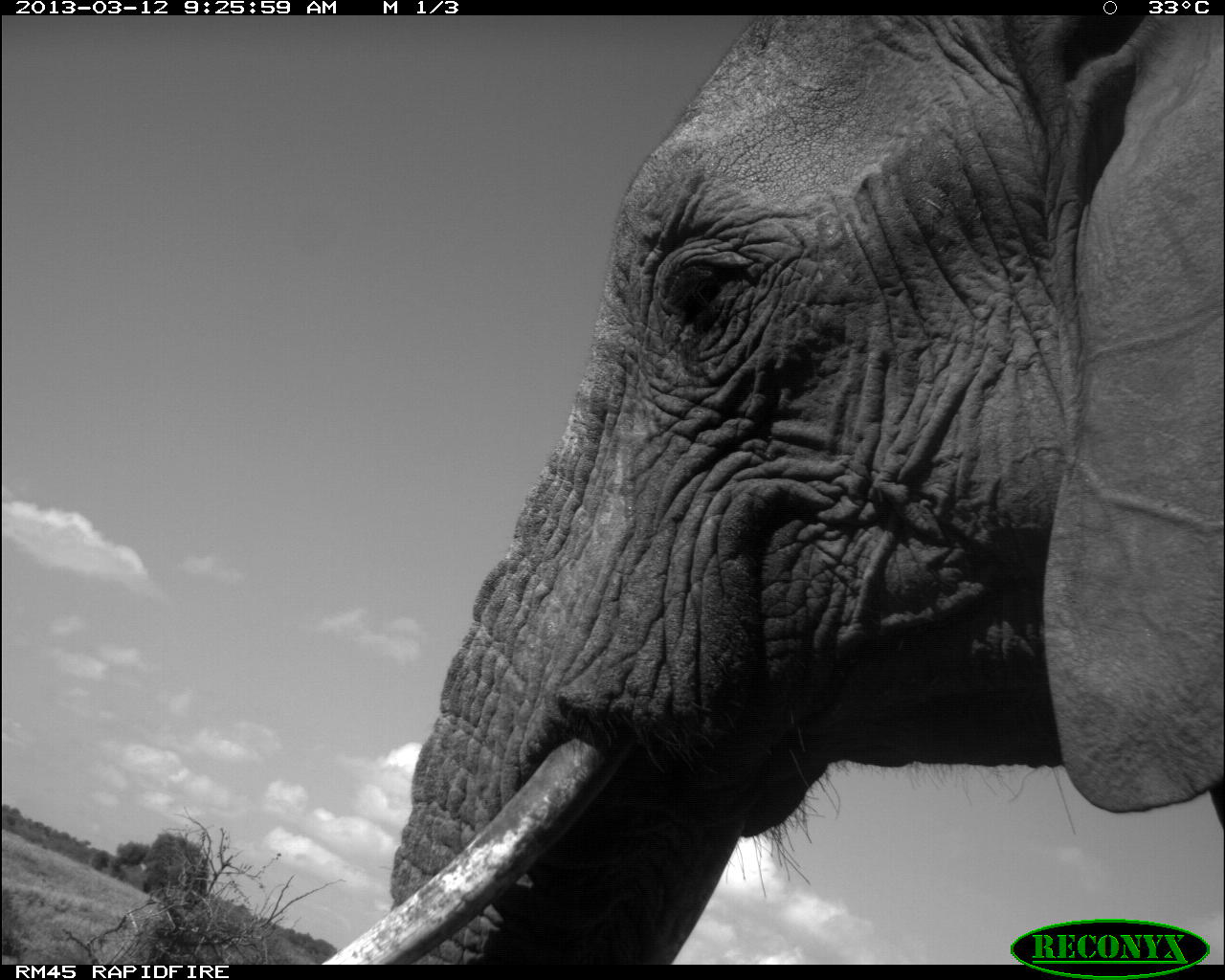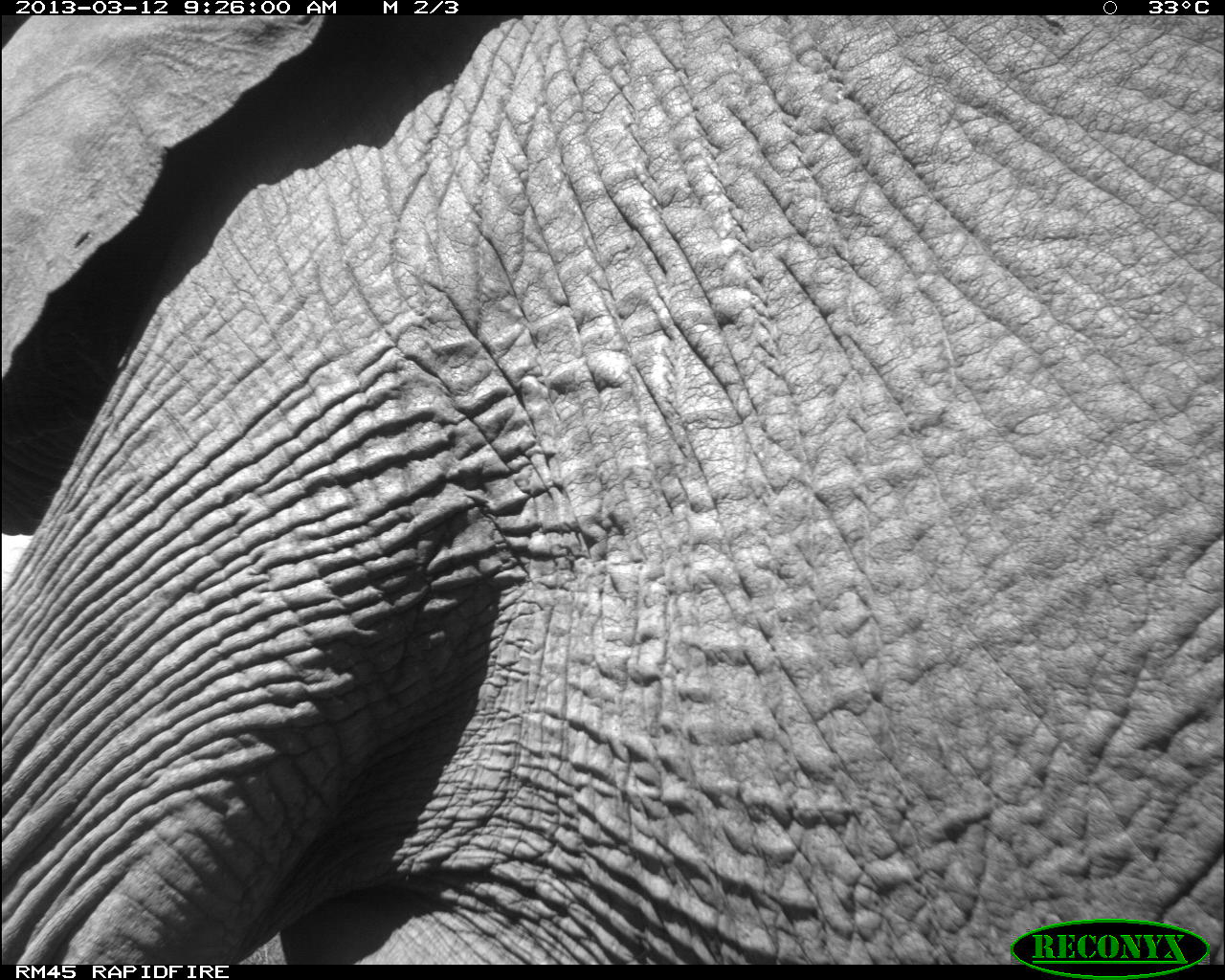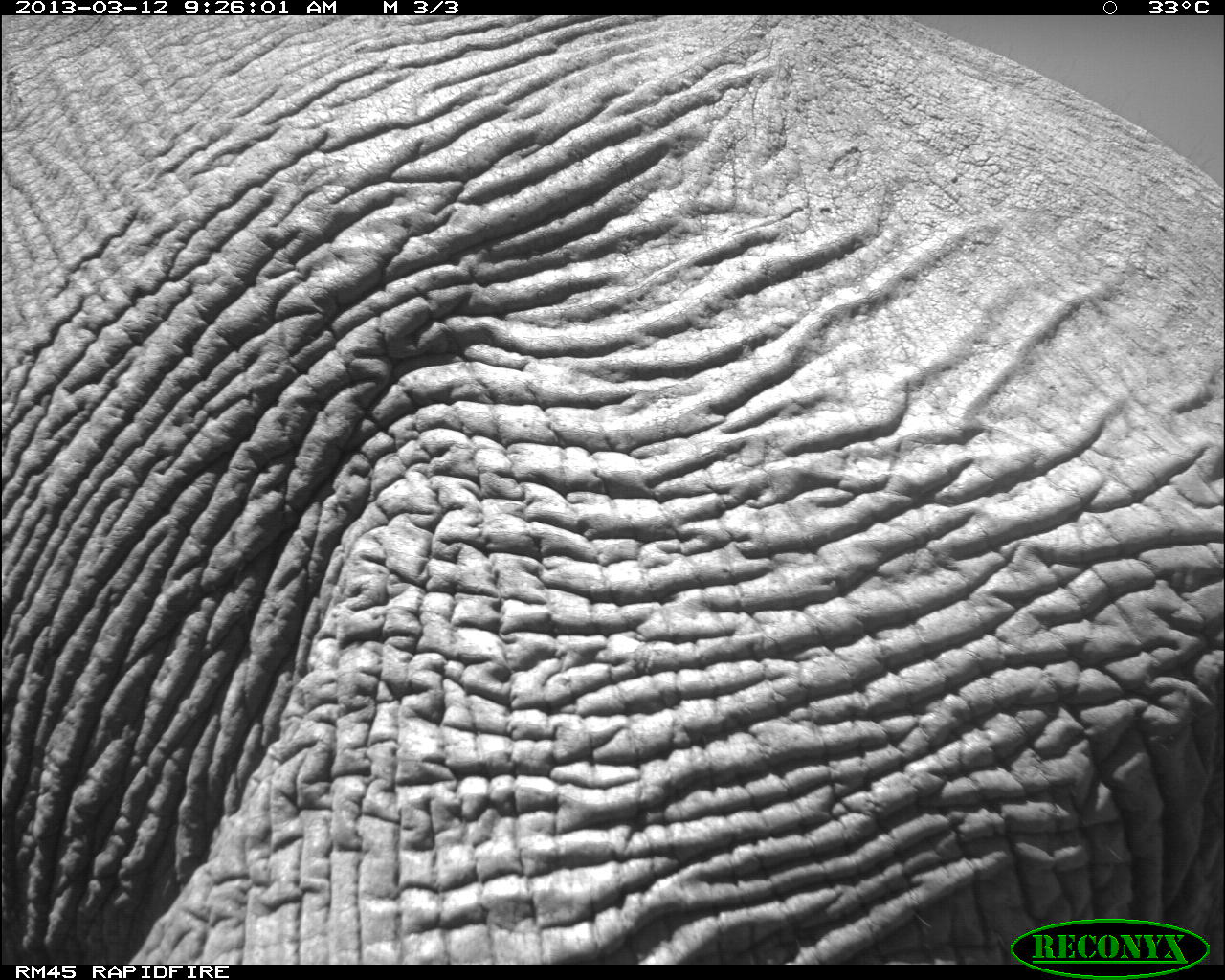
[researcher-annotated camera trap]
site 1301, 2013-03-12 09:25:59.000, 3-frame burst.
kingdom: Animalia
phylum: Chordata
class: Mammalia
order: Proboscidea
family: Elephantidae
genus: Loxodonta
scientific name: Loxodonta africana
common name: african bush elephant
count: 1